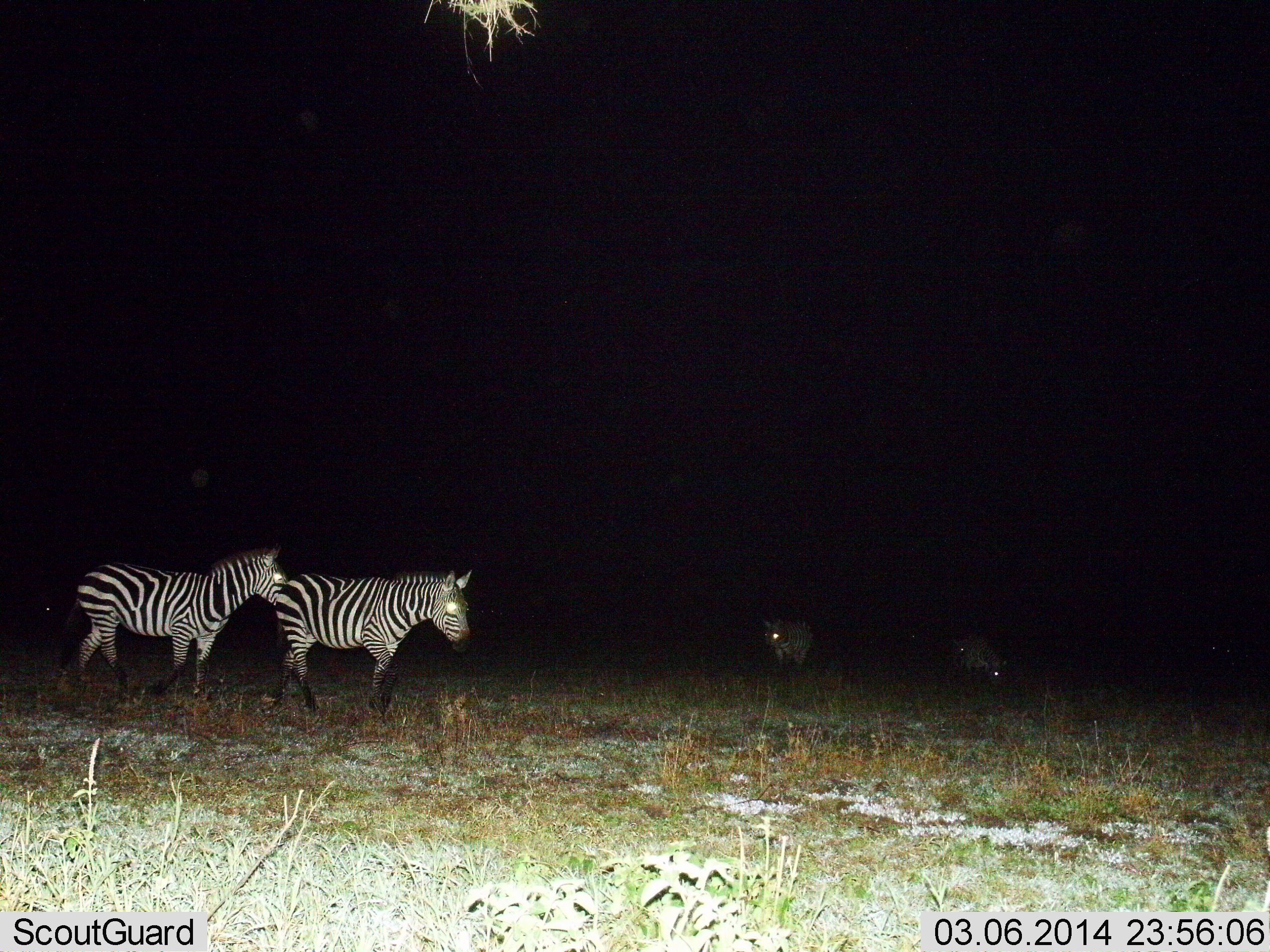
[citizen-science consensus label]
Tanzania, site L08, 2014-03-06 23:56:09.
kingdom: Animalia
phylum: Chordata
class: Mammalia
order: Perissodactyla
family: Equidae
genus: Equus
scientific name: Equus quagga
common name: plains zebra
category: zebra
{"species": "zebra (plains zebra) (Equus quagga)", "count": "2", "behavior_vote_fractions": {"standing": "33%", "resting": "7%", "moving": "53%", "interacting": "0%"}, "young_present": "0%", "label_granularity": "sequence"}